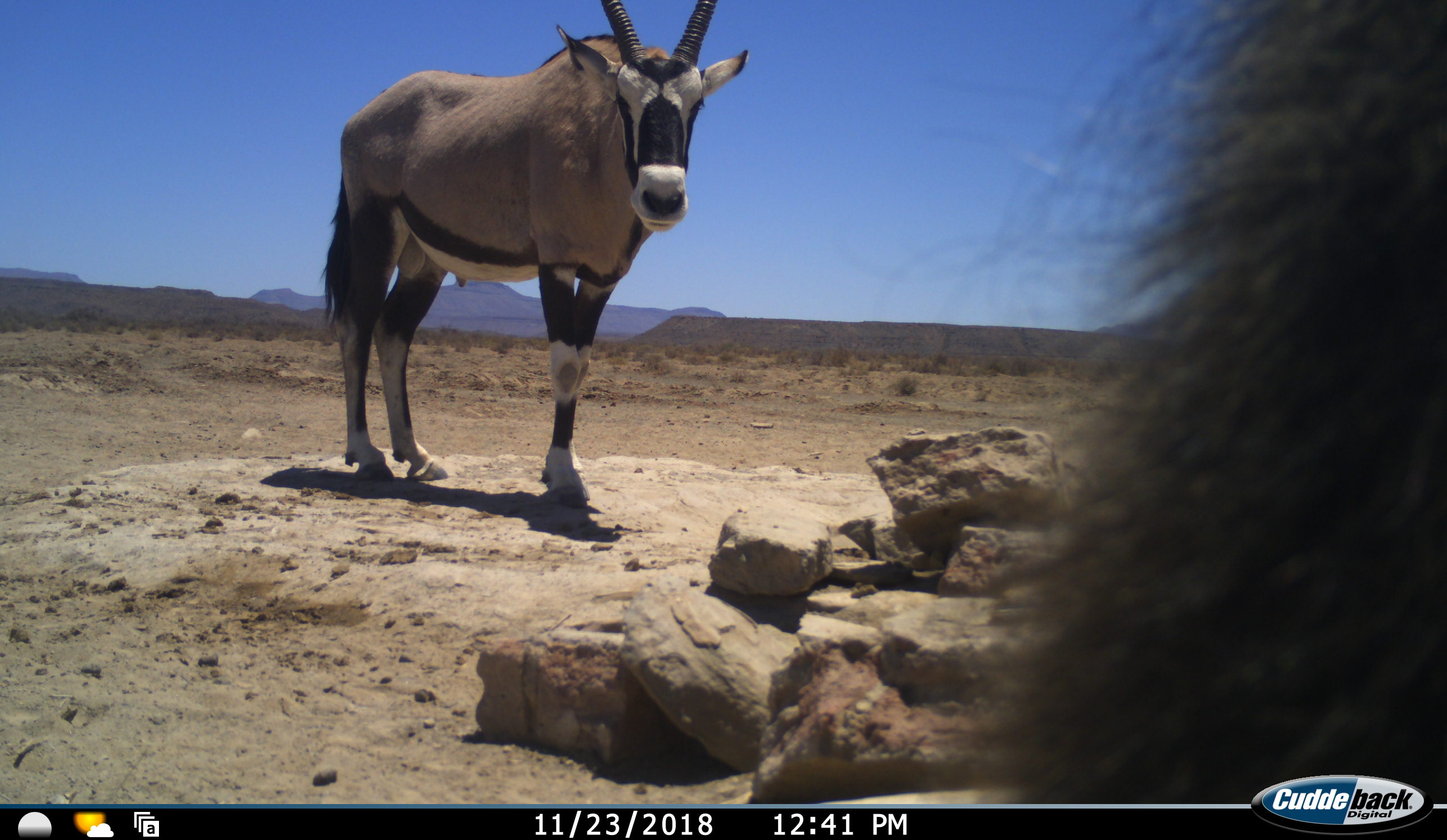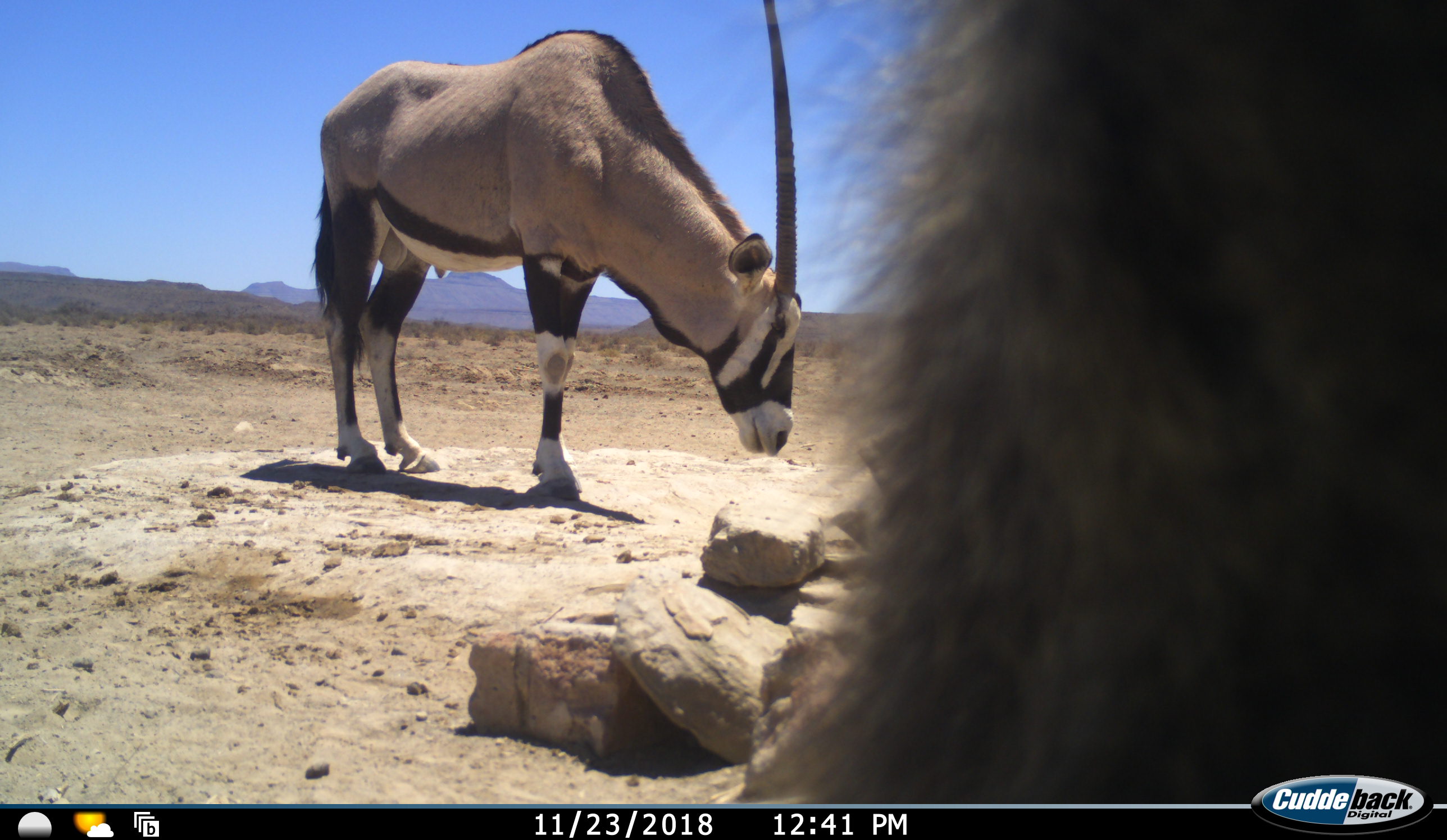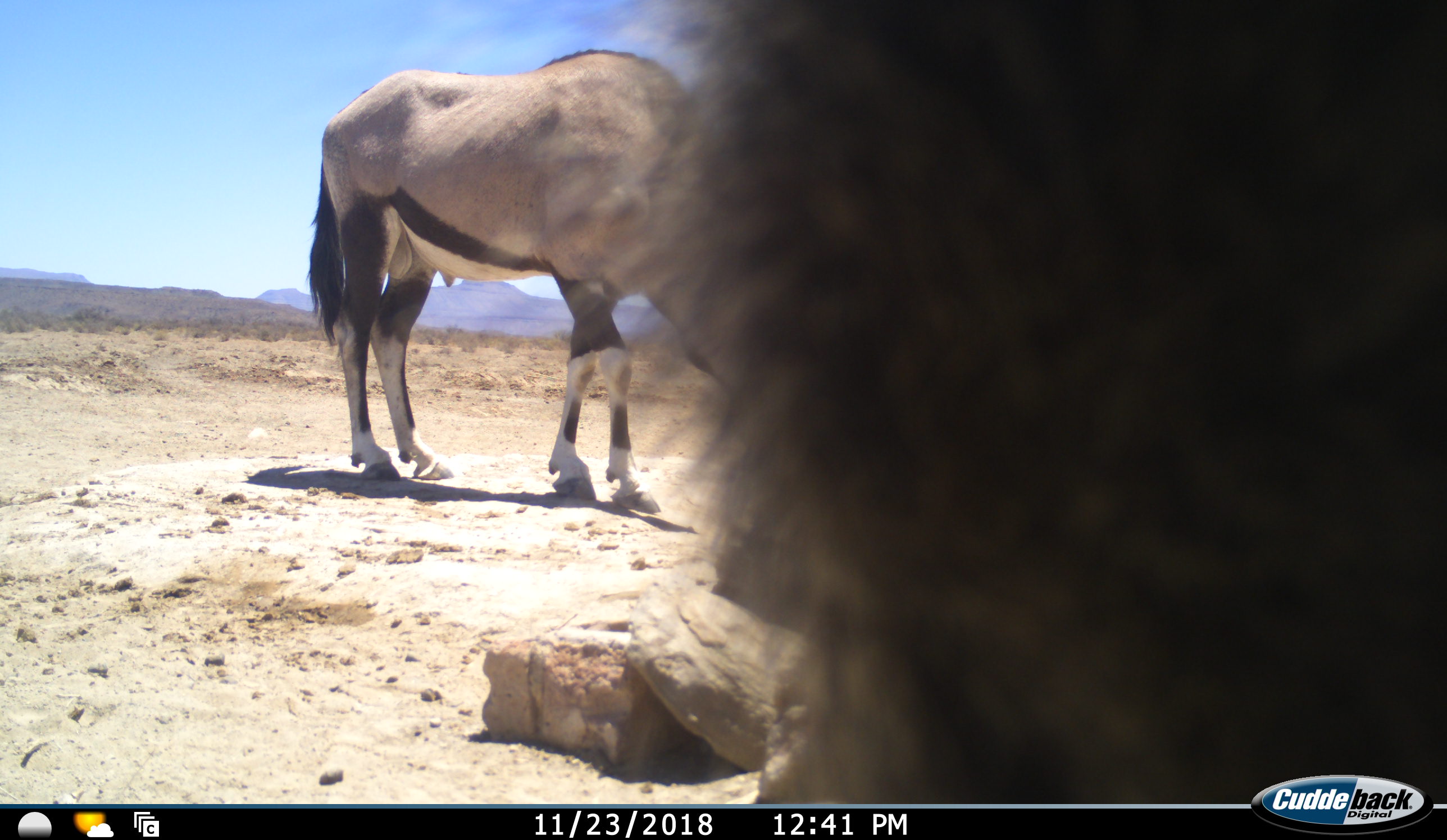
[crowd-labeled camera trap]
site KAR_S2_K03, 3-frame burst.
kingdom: Animalia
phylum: Chordata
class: Mammalia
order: Primates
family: Cercopithecidae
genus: Papio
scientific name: Papio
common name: baboon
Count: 1.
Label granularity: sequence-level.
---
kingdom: Animalia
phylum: Chordata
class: Mammalia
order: Artiodactyla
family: Bovidae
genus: Oryx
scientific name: Oryx gazella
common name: gemsbok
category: oryx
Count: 1.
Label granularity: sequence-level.